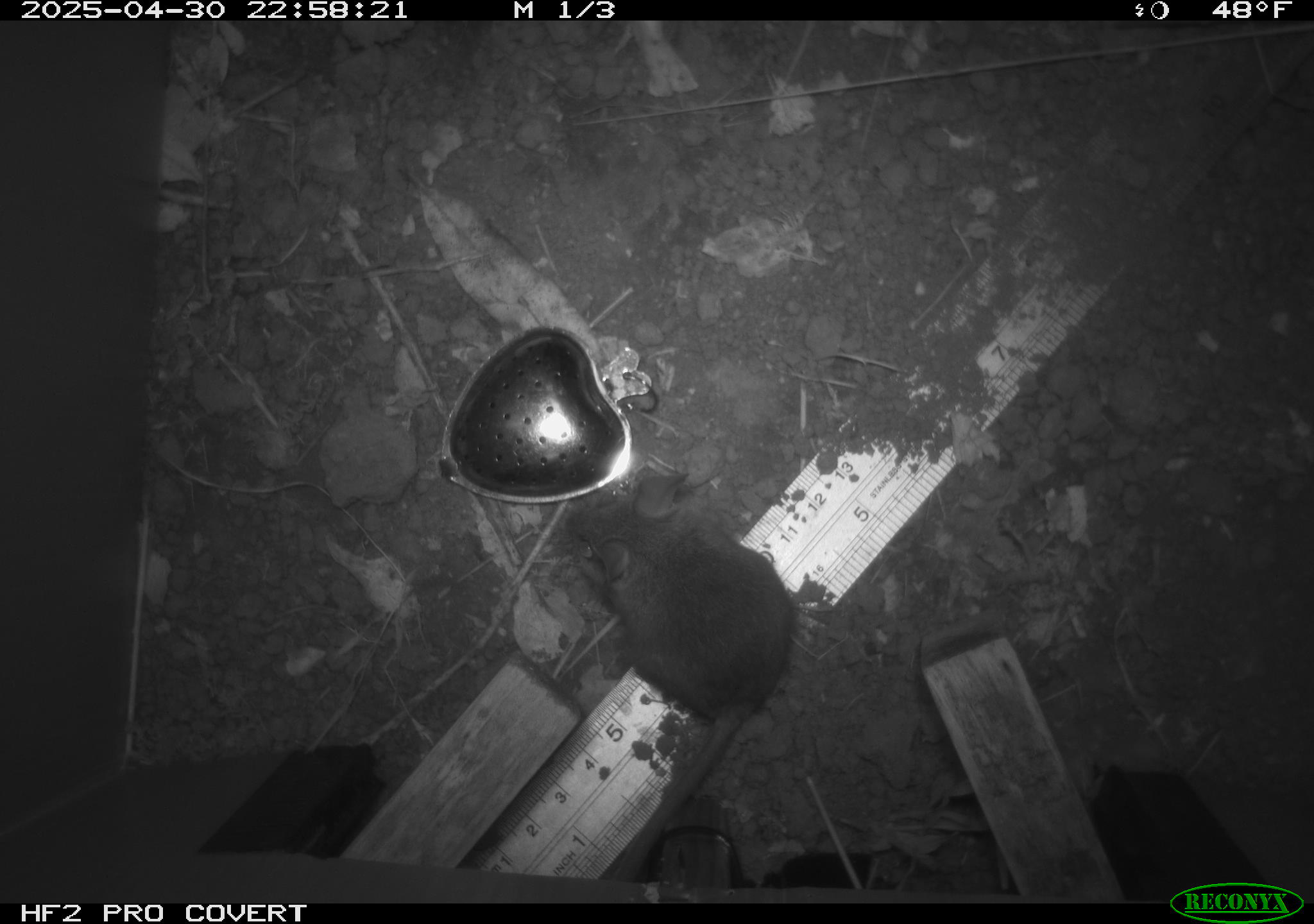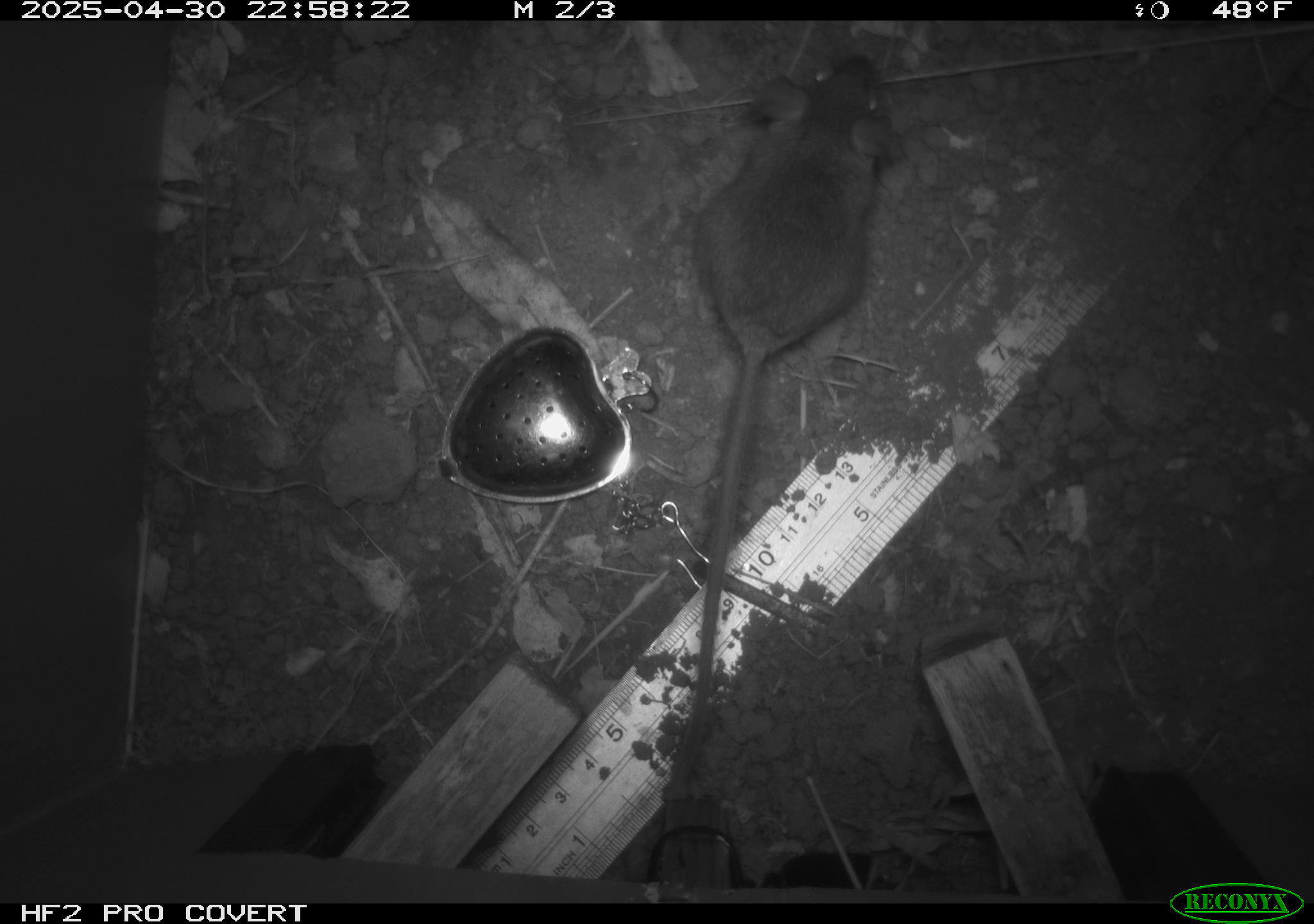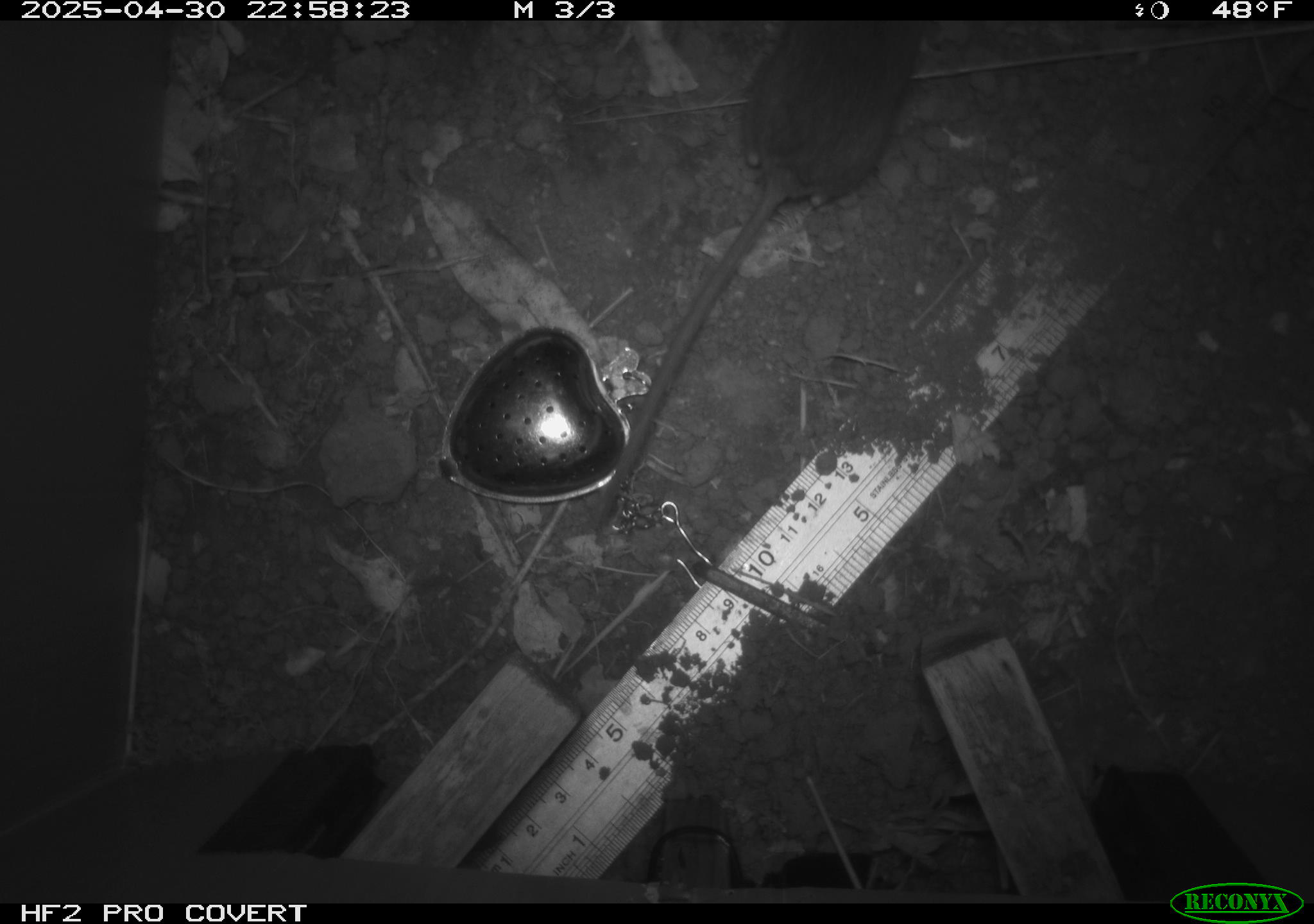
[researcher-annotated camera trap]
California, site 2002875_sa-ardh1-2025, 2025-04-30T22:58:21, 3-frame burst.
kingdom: Animalia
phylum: Chordata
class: Mammalia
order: Rodentia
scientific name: Rodentia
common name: mouse species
Mouse species (Rodentia).